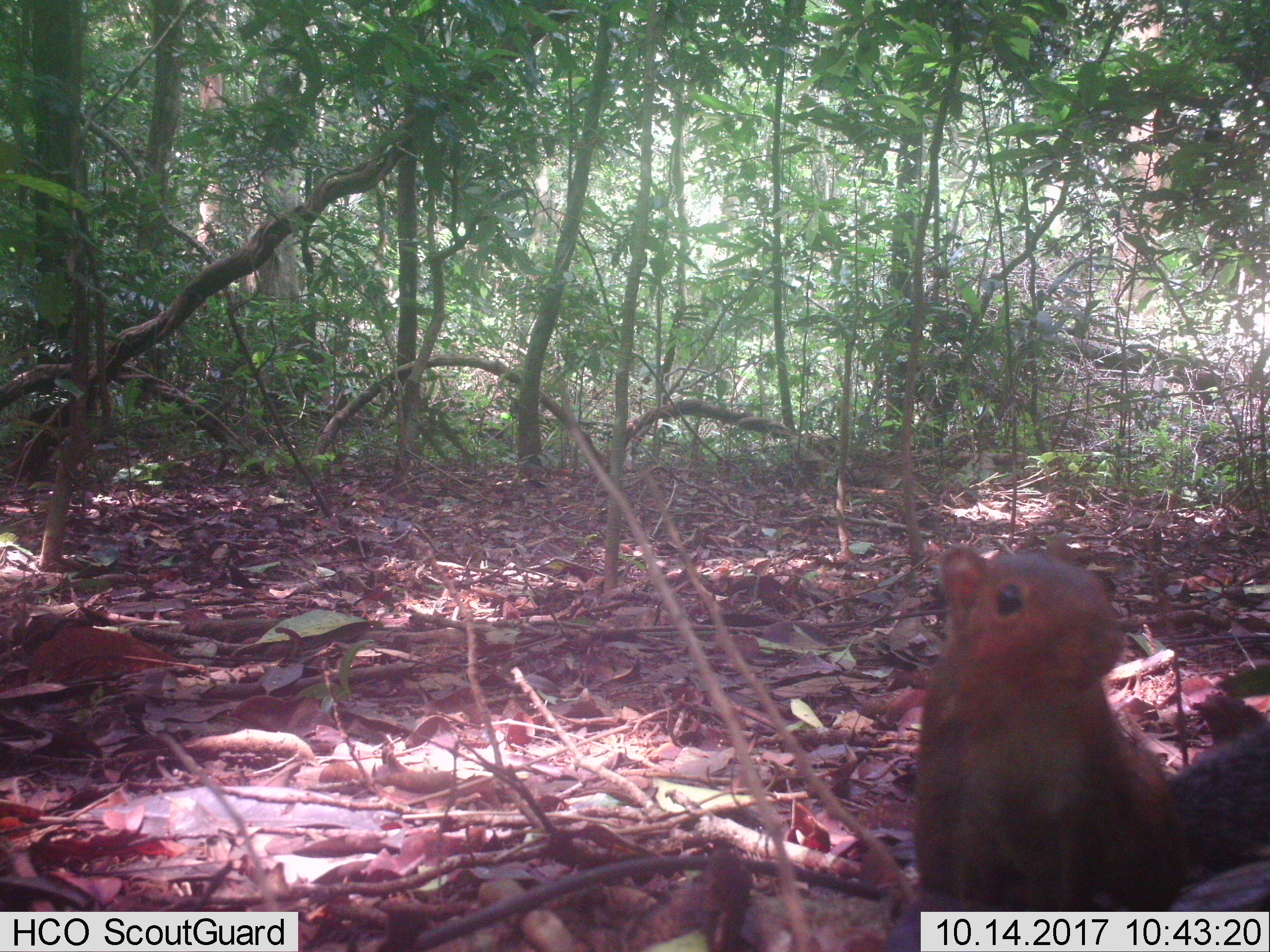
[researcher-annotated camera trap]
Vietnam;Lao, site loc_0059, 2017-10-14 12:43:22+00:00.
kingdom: Animalia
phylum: Chordata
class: Mammalia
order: Rodentia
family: Sciuridae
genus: Dremomys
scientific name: Dremomys rufigenis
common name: red-cheeked squirrel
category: red cheeked squirrel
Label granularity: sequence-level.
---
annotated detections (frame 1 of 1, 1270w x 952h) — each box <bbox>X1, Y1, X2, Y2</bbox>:
red cheeked squirrel: <bbox>885, 546, 1270, 951</bbox>